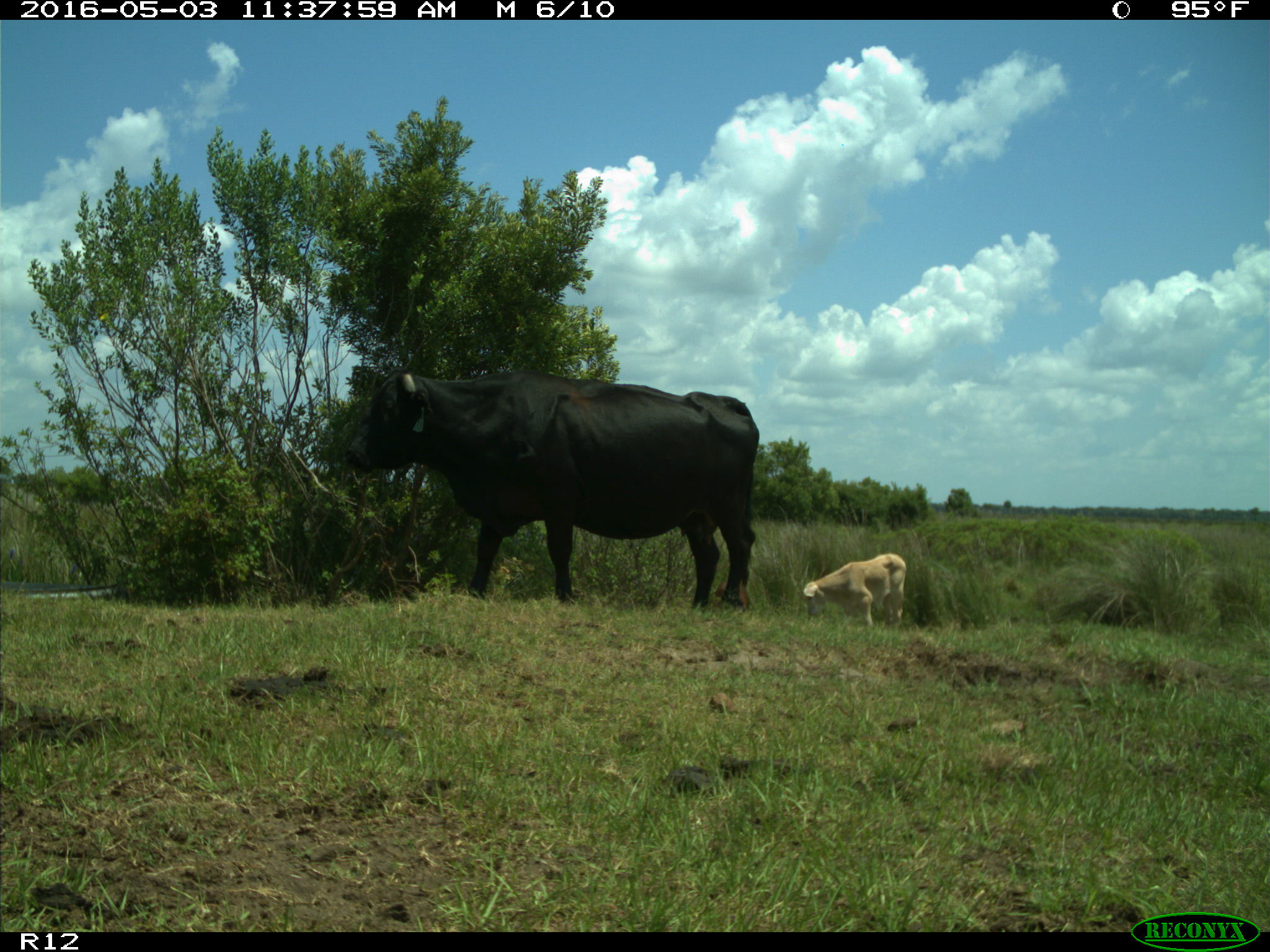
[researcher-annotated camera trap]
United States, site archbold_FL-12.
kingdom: Animalia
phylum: Chordata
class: Mammalia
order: Artiodactyla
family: Bovidae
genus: Bos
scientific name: Bos taurus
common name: domestic cow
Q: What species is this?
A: Bos taurus (domestic cow).